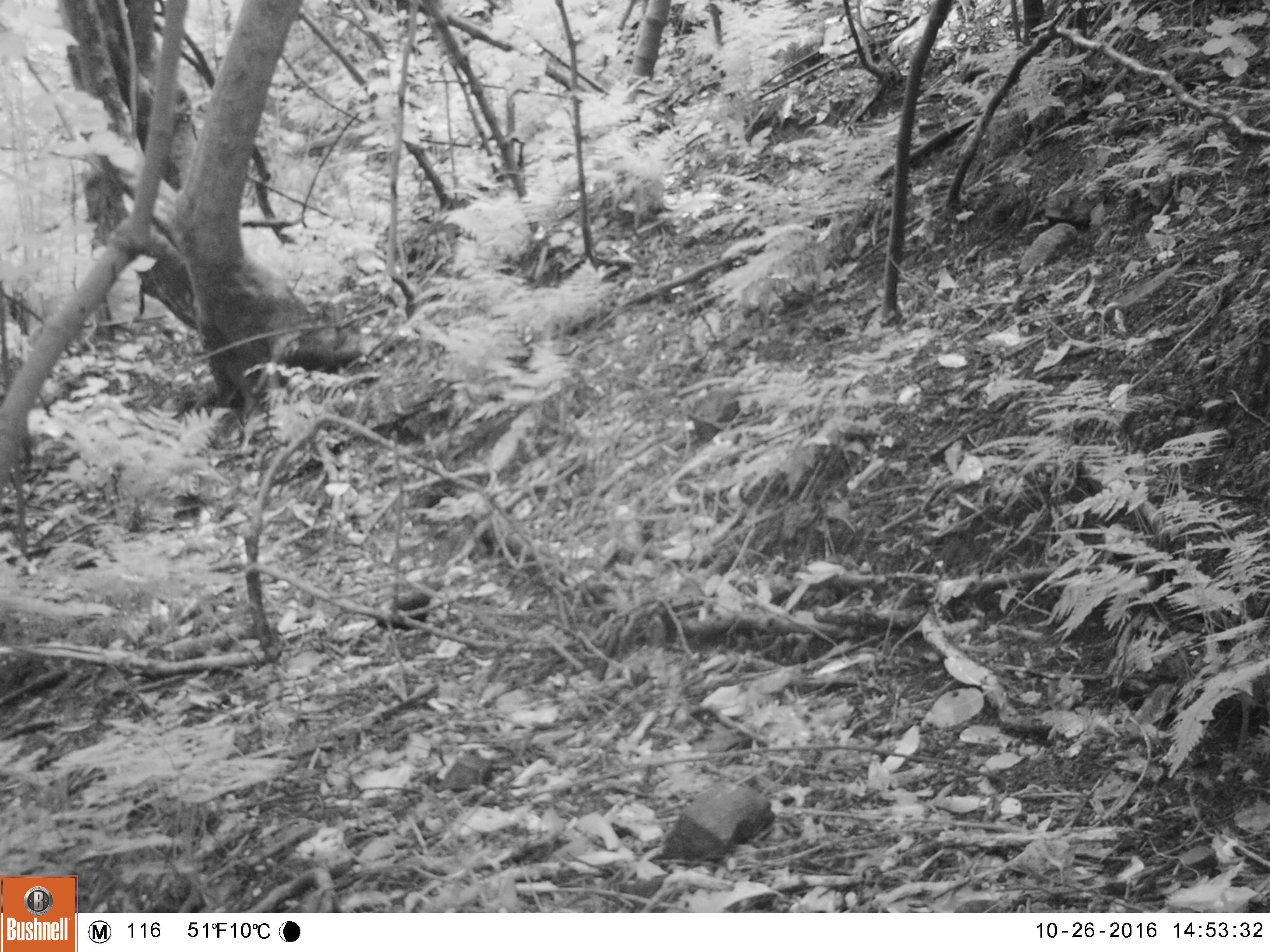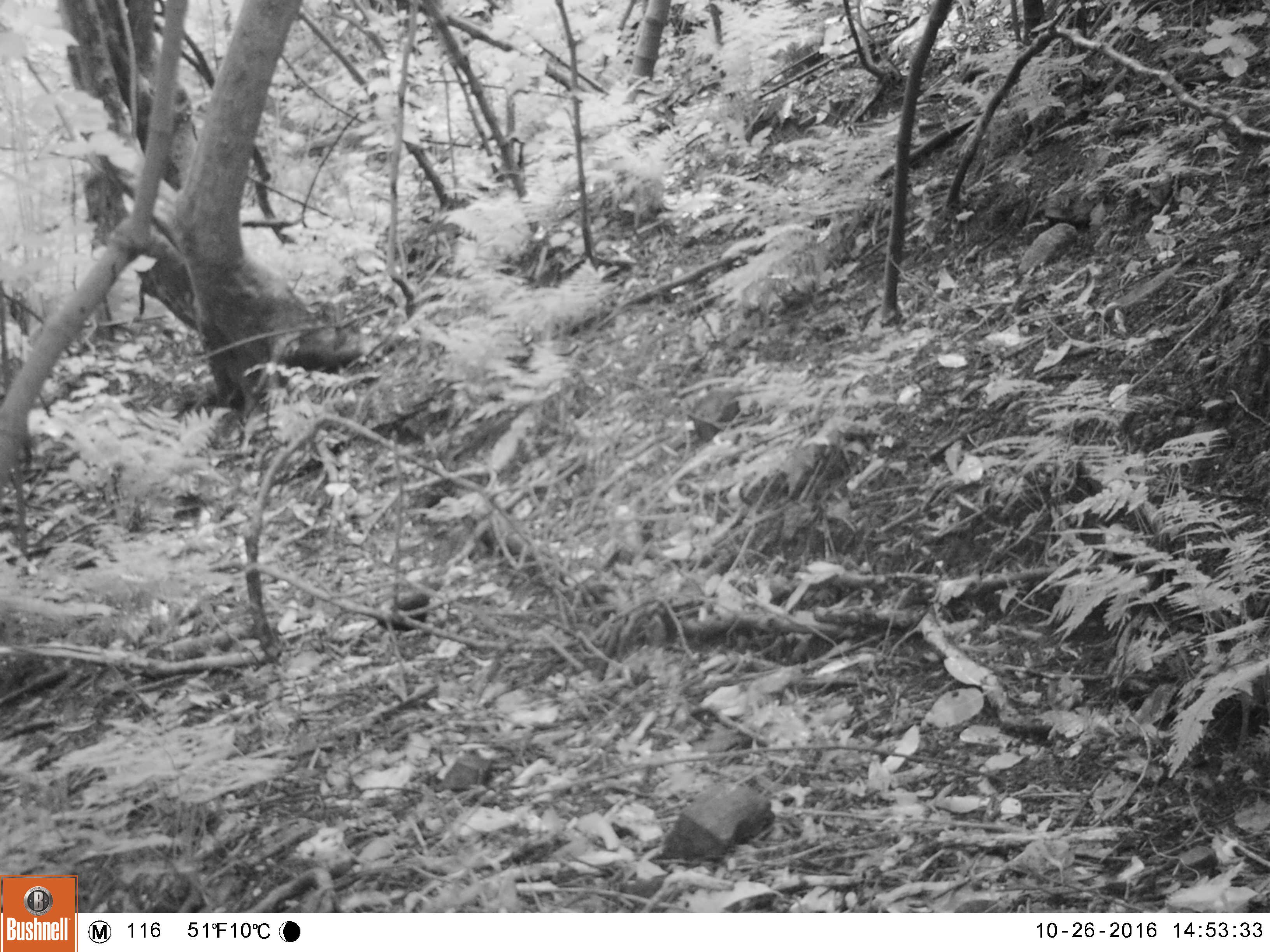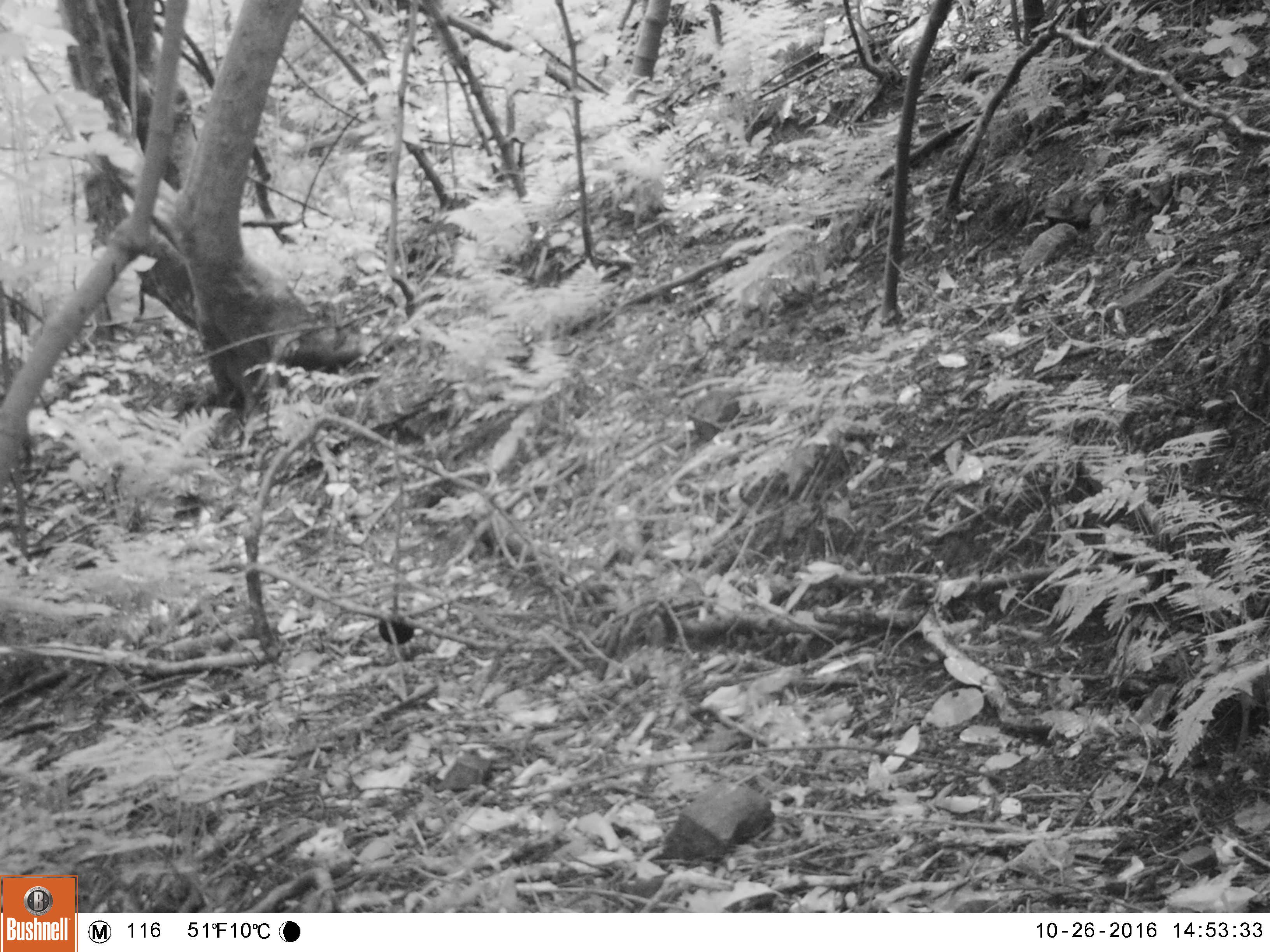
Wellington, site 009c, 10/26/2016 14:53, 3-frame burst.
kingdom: Animalia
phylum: Chordata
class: Aves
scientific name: Aves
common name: bird